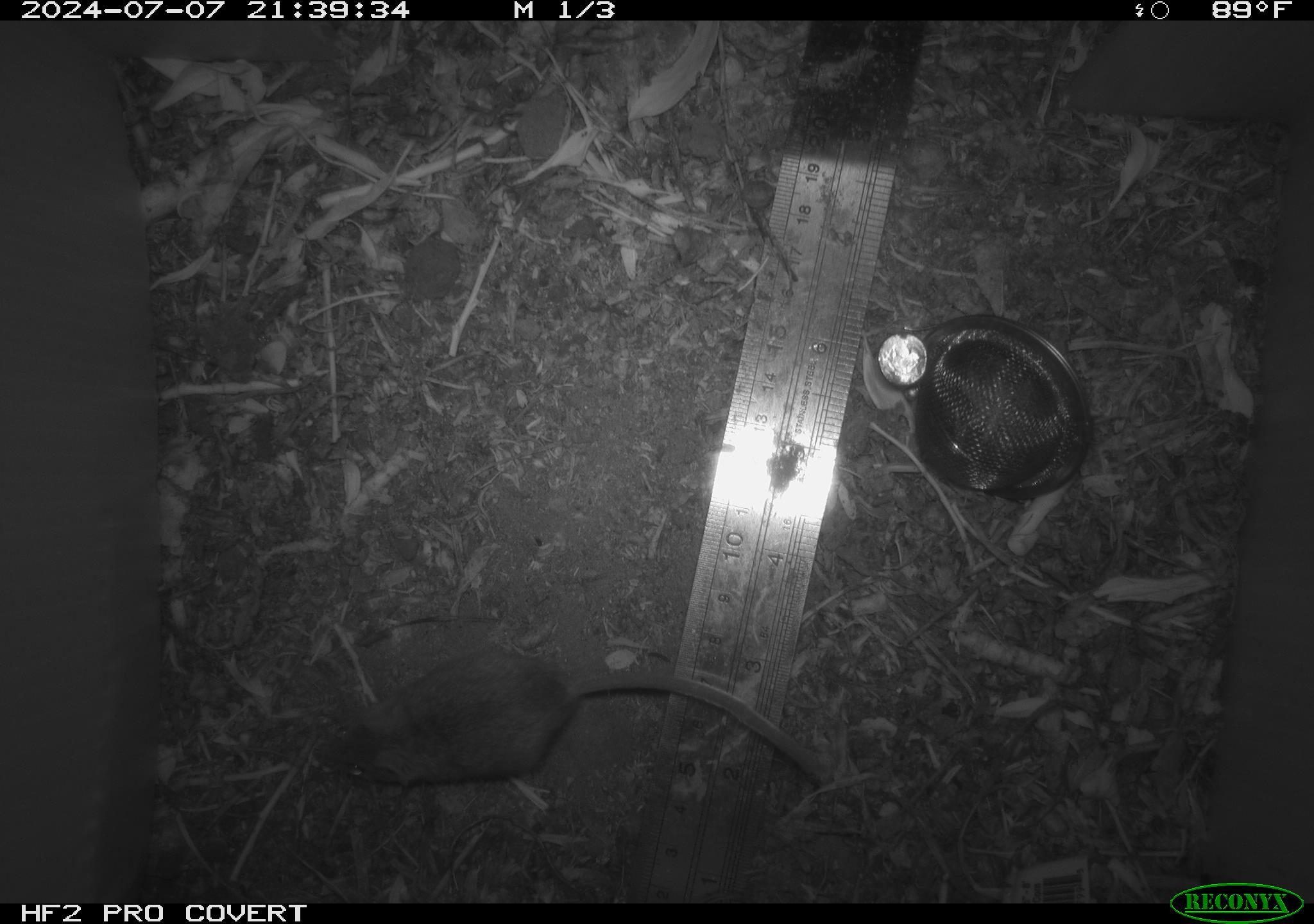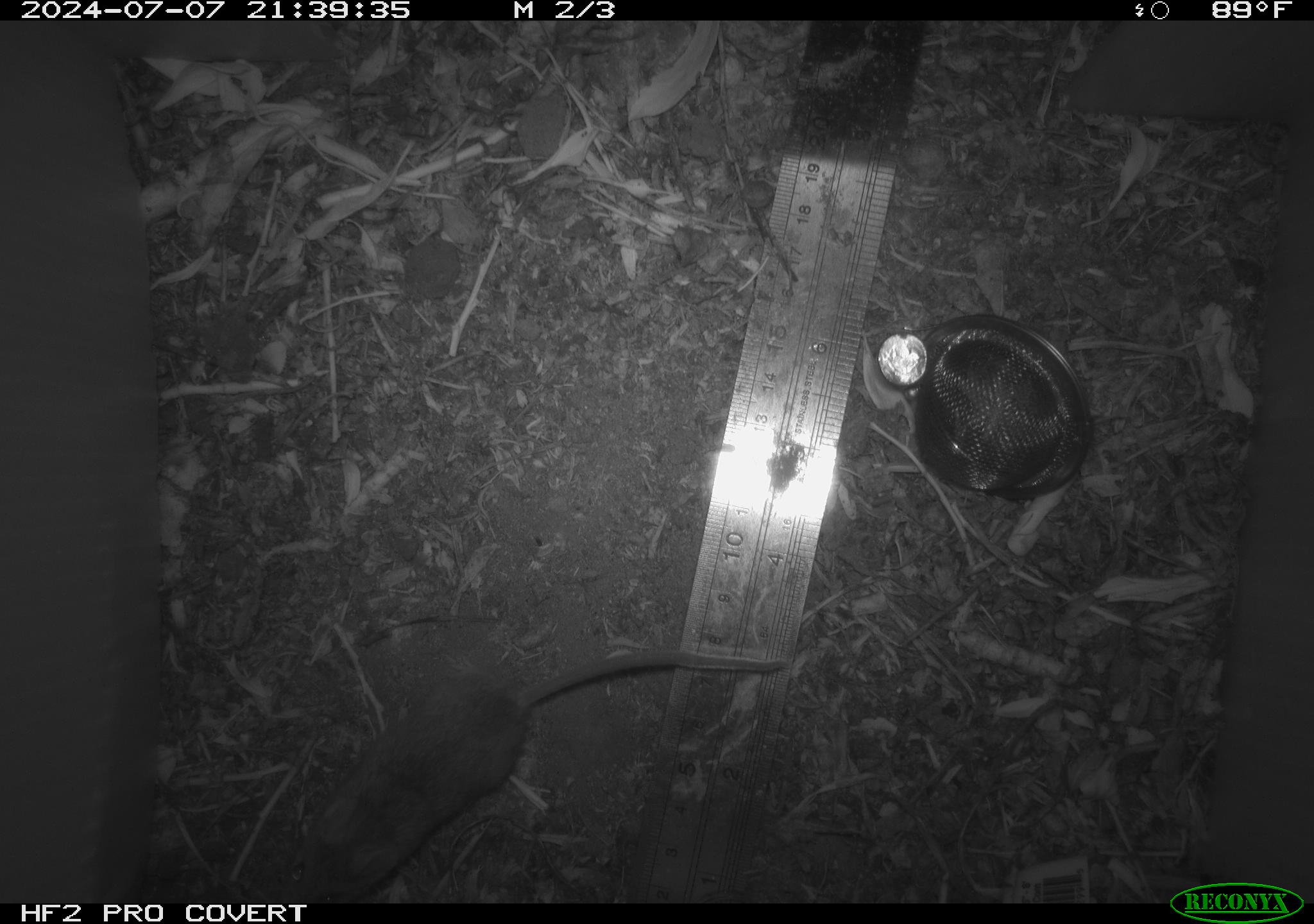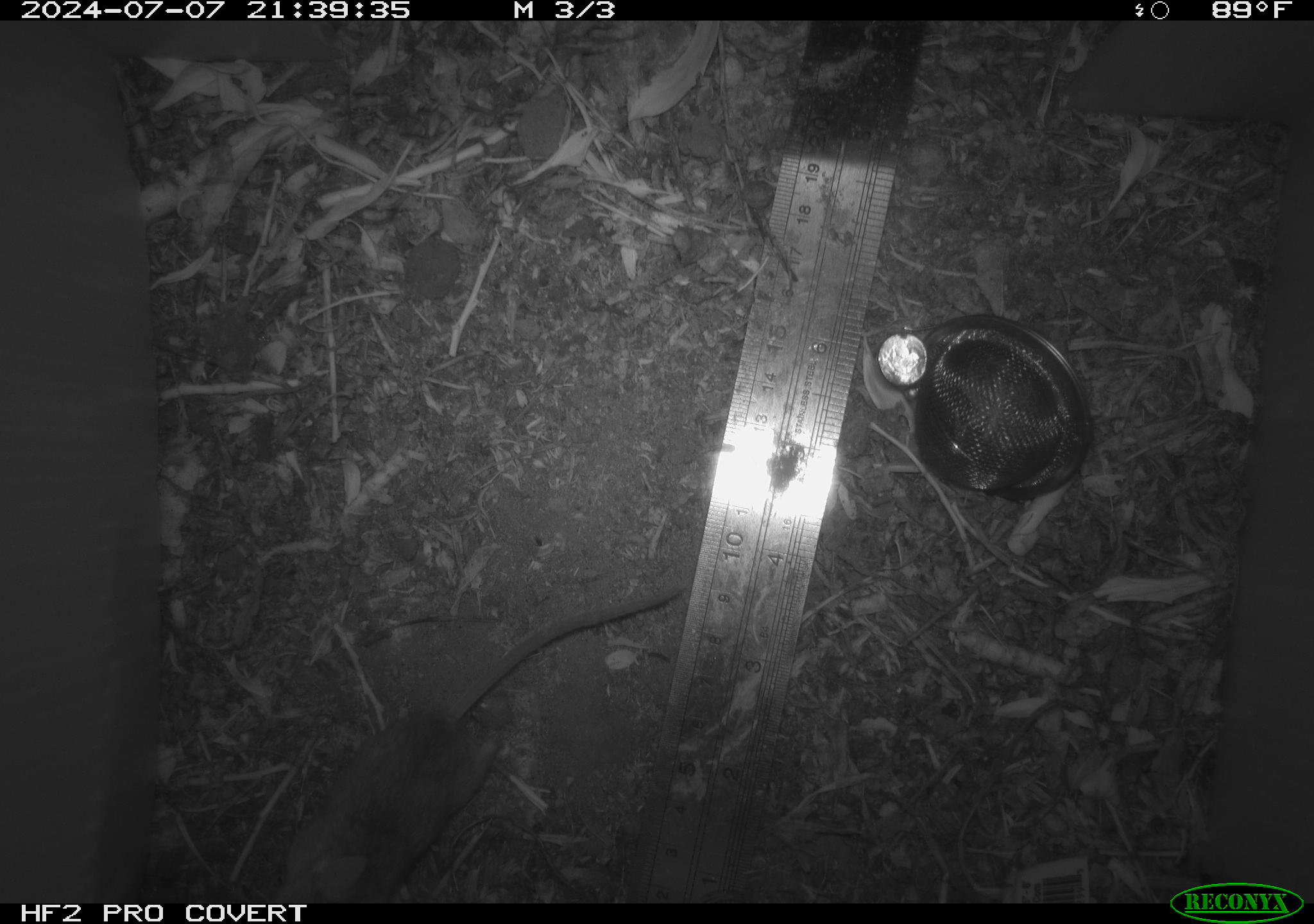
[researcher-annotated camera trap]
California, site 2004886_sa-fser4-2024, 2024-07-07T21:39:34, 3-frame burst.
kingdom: Animalia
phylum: Chordata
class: Mammalia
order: Rodentia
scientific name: Rodentia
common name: rodent